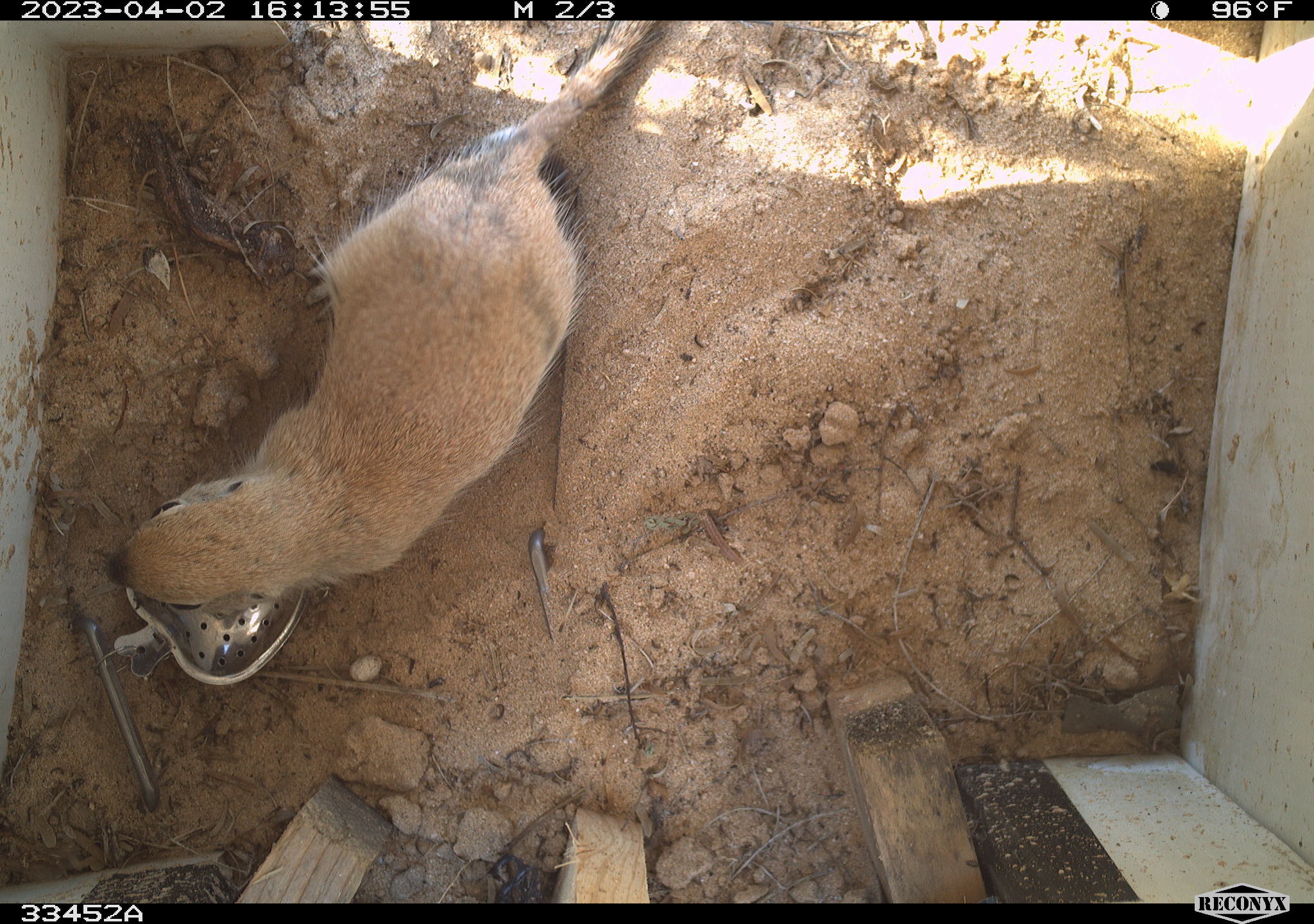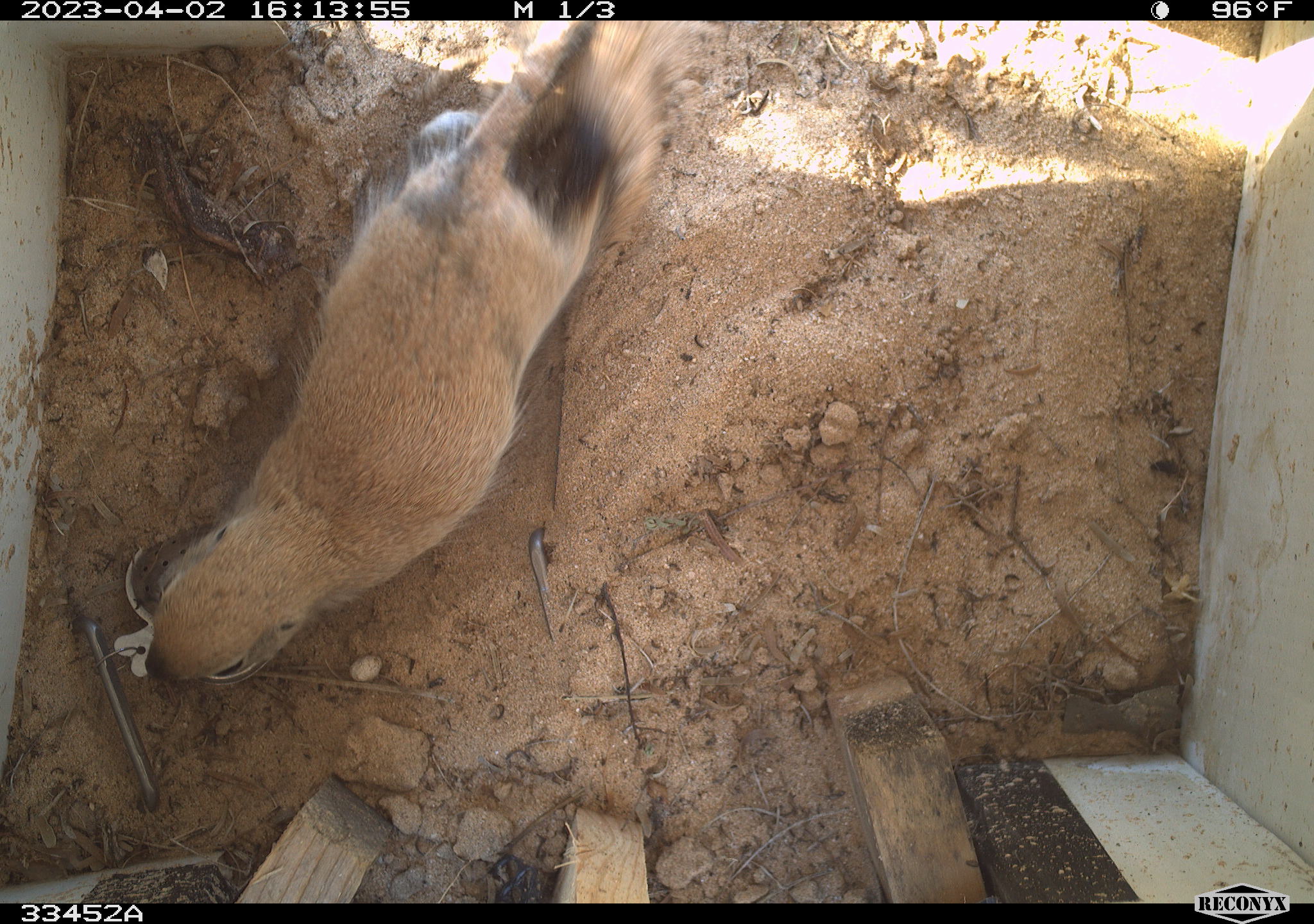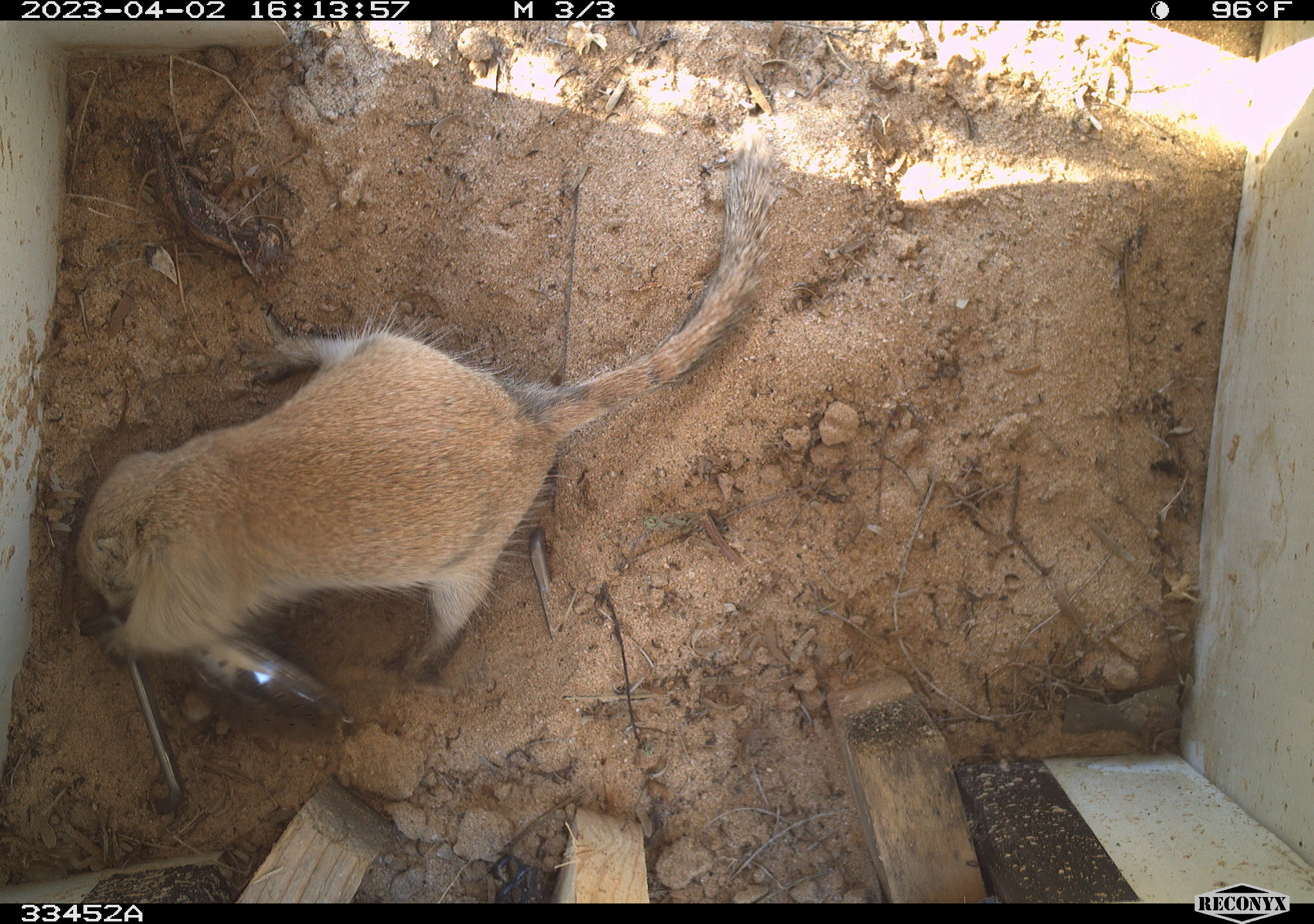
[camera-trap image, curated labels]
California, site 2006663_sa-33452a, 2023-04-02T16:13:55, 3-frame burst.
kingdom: Animalia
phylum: Chordata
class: Mammalia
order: Rodentia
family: Sciuridae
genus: Xerospermophilus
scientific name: Xerospermophilus tereticaudus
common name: round-tailed ground squirrel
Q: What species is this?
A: Round-tailed ground squirrel (Xerospermophilus tereticaudus).